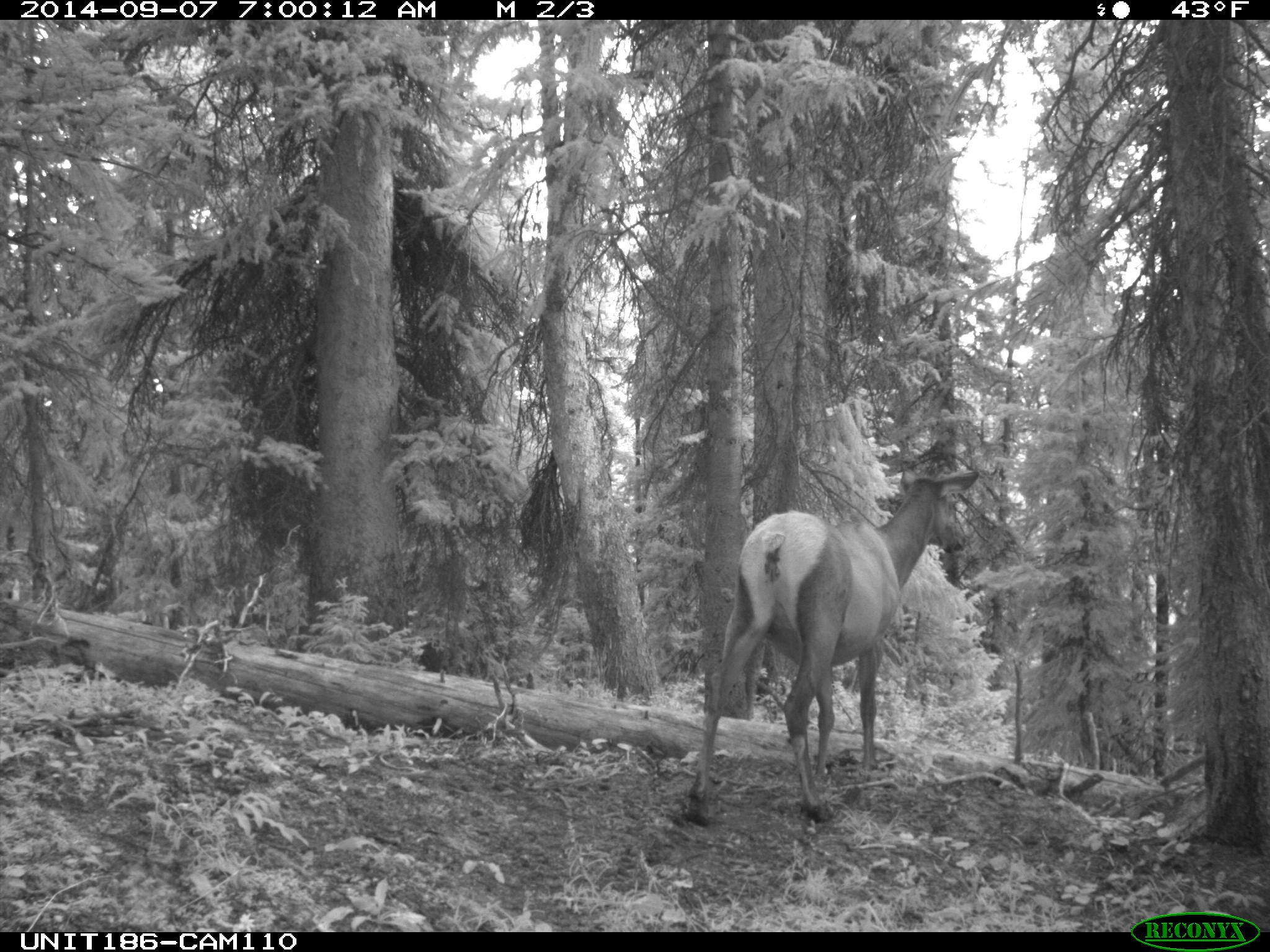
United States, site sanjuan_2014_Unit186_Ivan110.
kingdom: Animalia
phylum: Chordata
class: Mammalia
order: Artiodactyla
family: Cervidae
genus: Cervus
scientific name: Cervus elaphus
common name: red deer